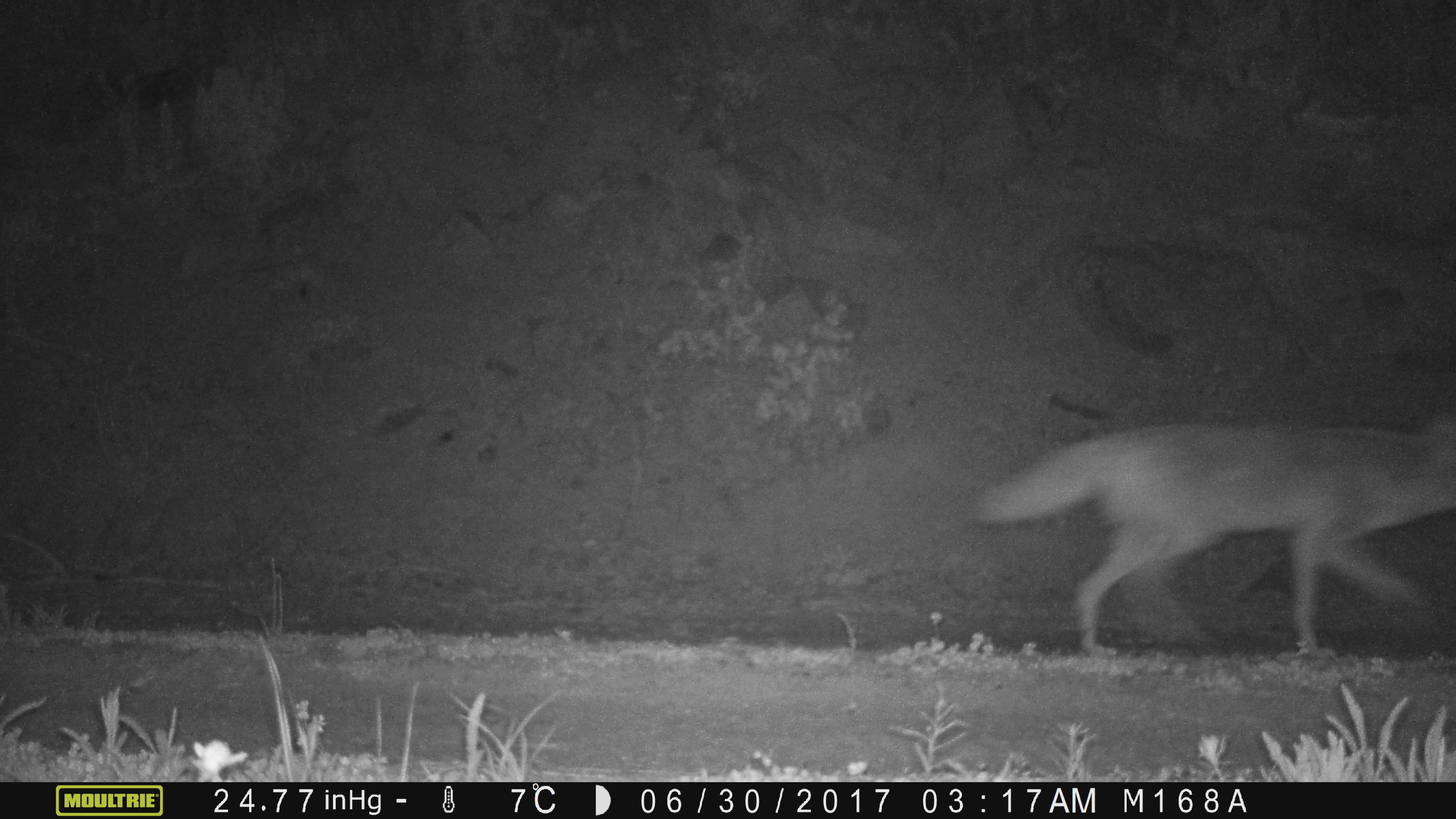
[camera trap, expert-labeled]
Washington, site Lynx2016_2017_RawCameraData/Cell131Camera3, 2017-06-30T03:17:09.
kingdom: Animalia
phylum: Chordata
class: Mammalia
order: Carnivora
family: Canidae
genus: Canis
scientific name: Canis latrans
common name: coyote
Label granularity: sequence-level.